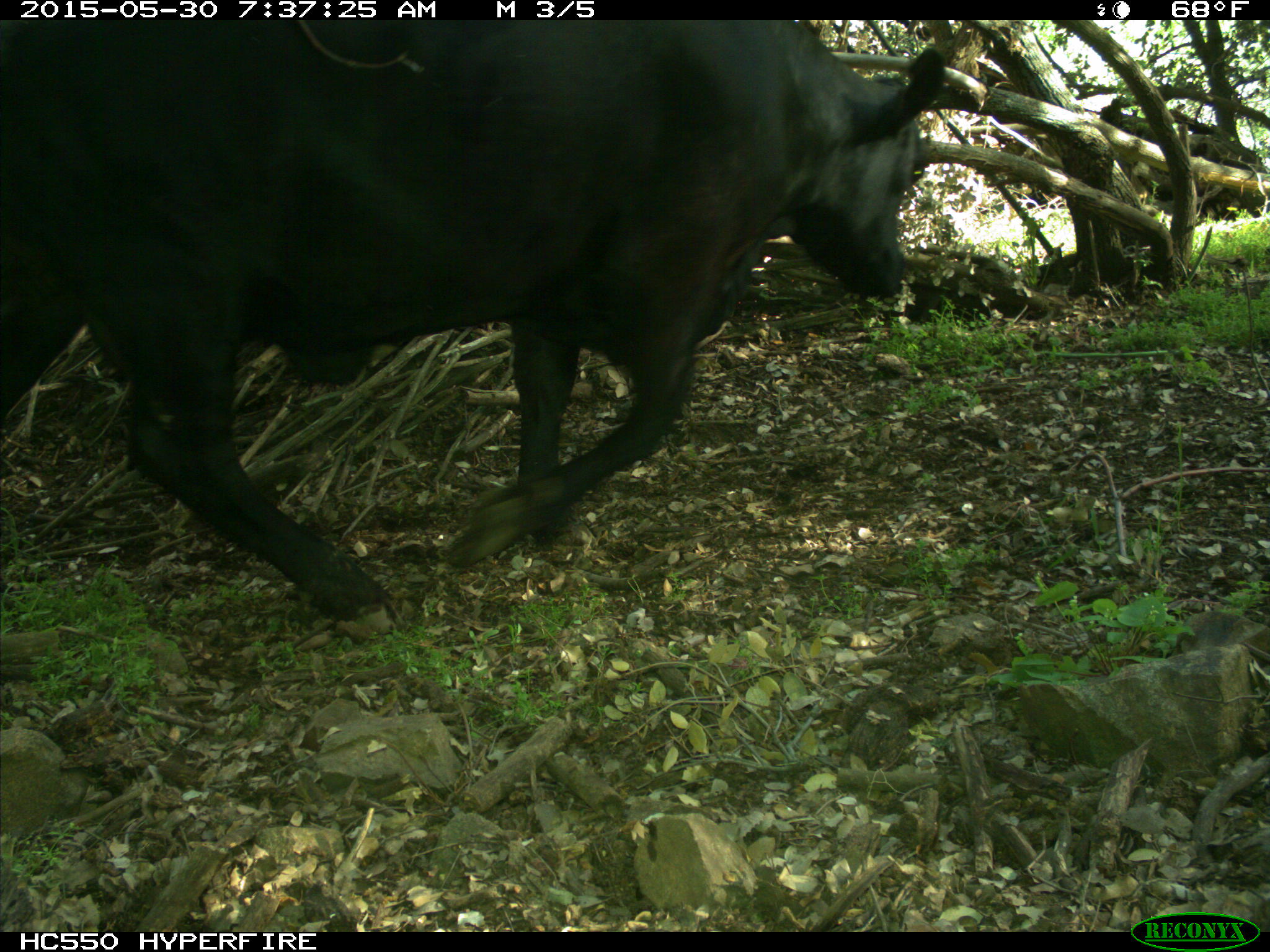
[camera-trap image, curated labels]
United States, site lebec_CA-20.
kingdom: Animalia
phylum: Chordata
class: Mammalia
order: Artiodactyla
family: Bovidae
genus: Bos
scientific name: Bos taurus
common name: domestic cow